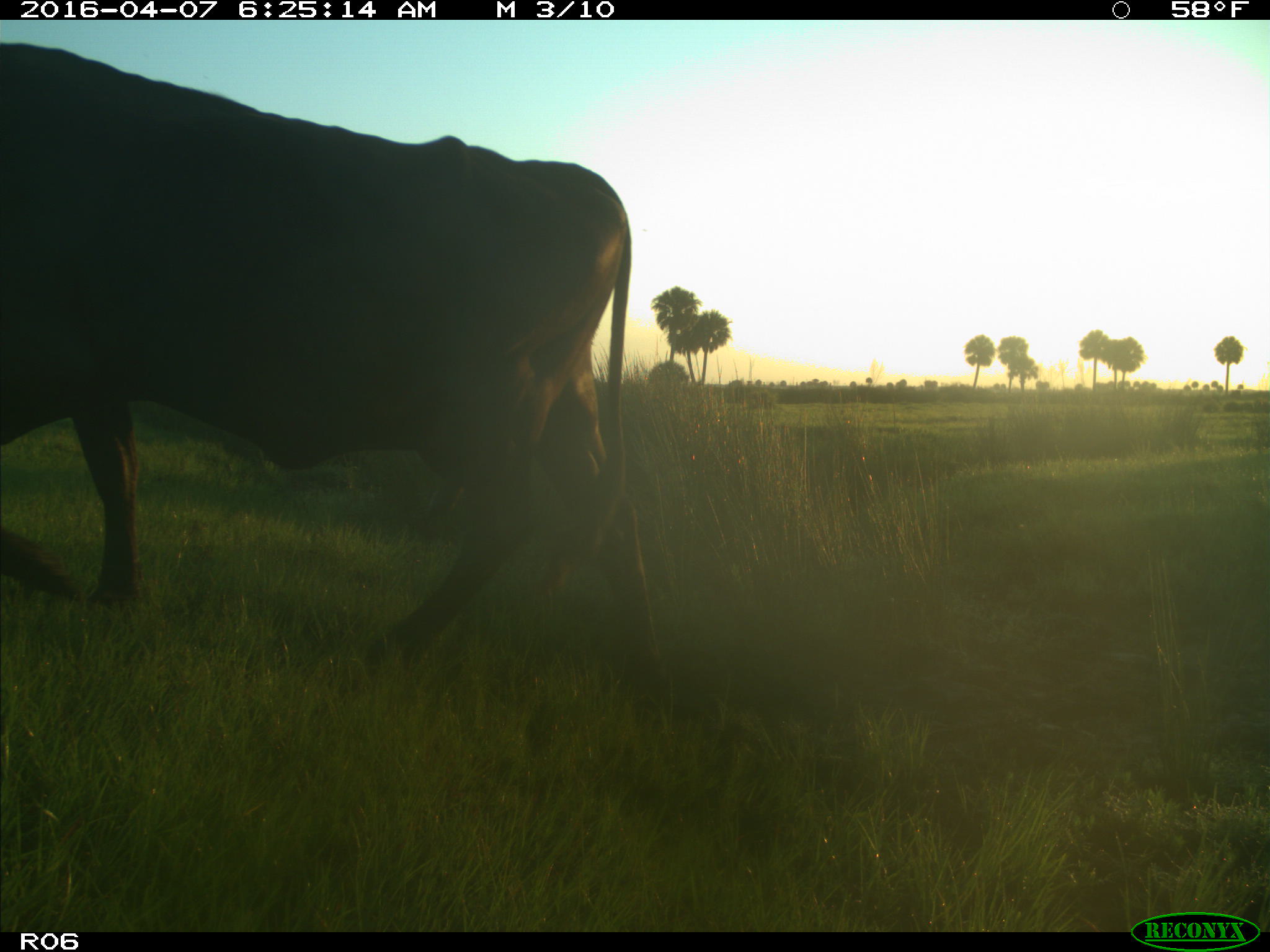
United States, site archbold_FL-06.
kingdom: Animalia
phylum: Chordata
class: Mammalia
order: Artiodactyla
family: Bovidae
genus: Bos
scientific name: Bos taurus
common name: domestic cow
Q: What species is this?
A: Bos taurus (domestic cow).